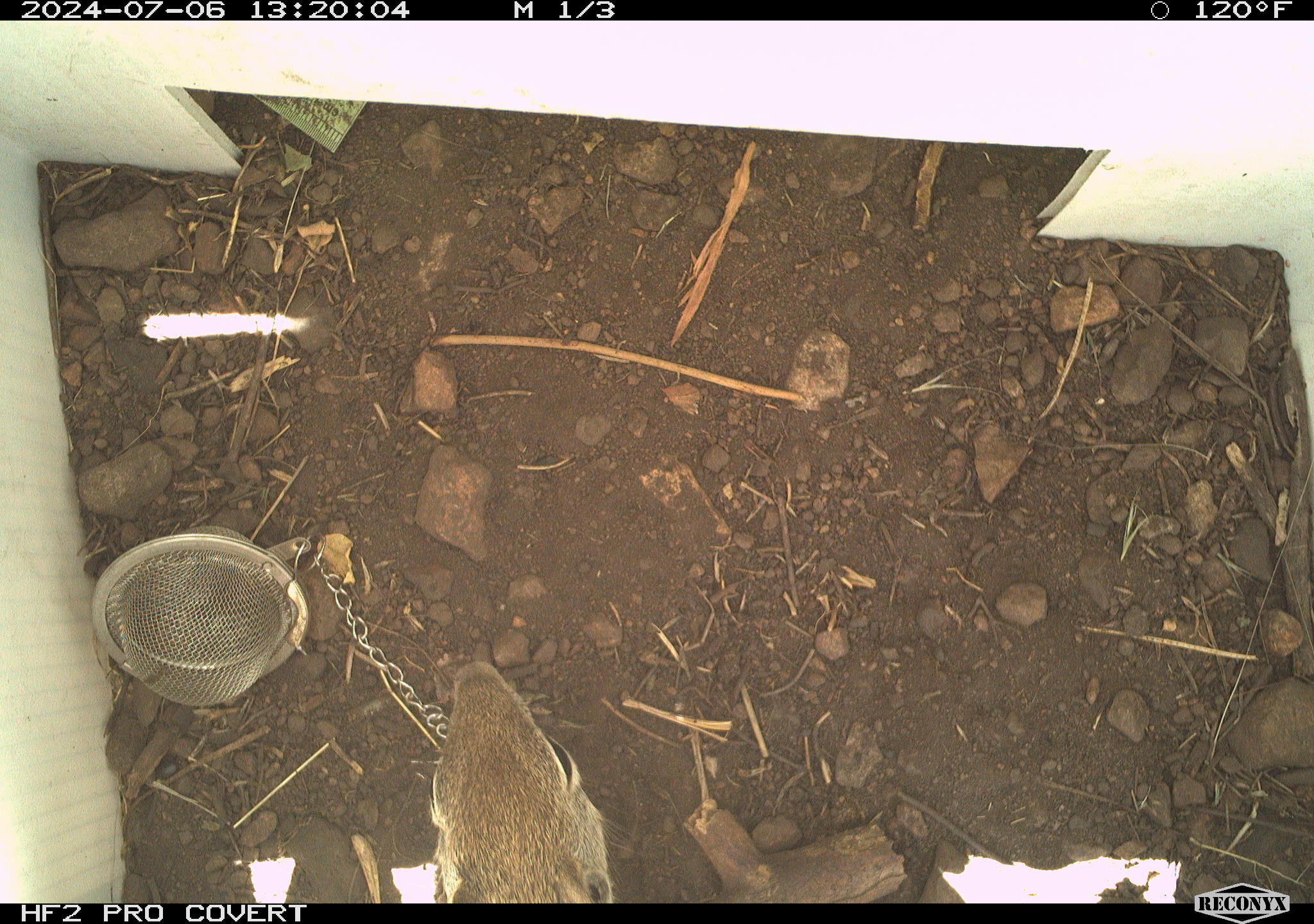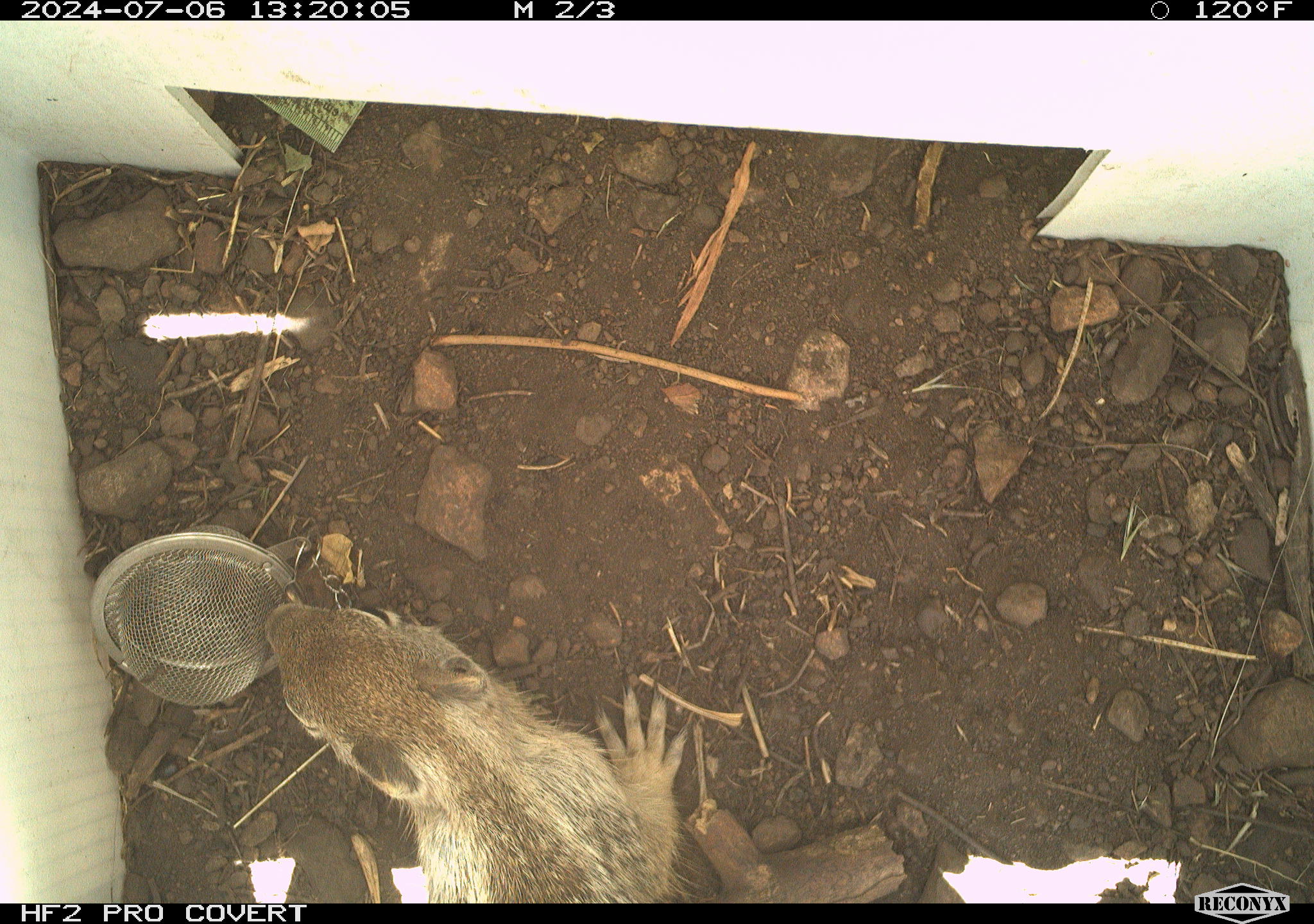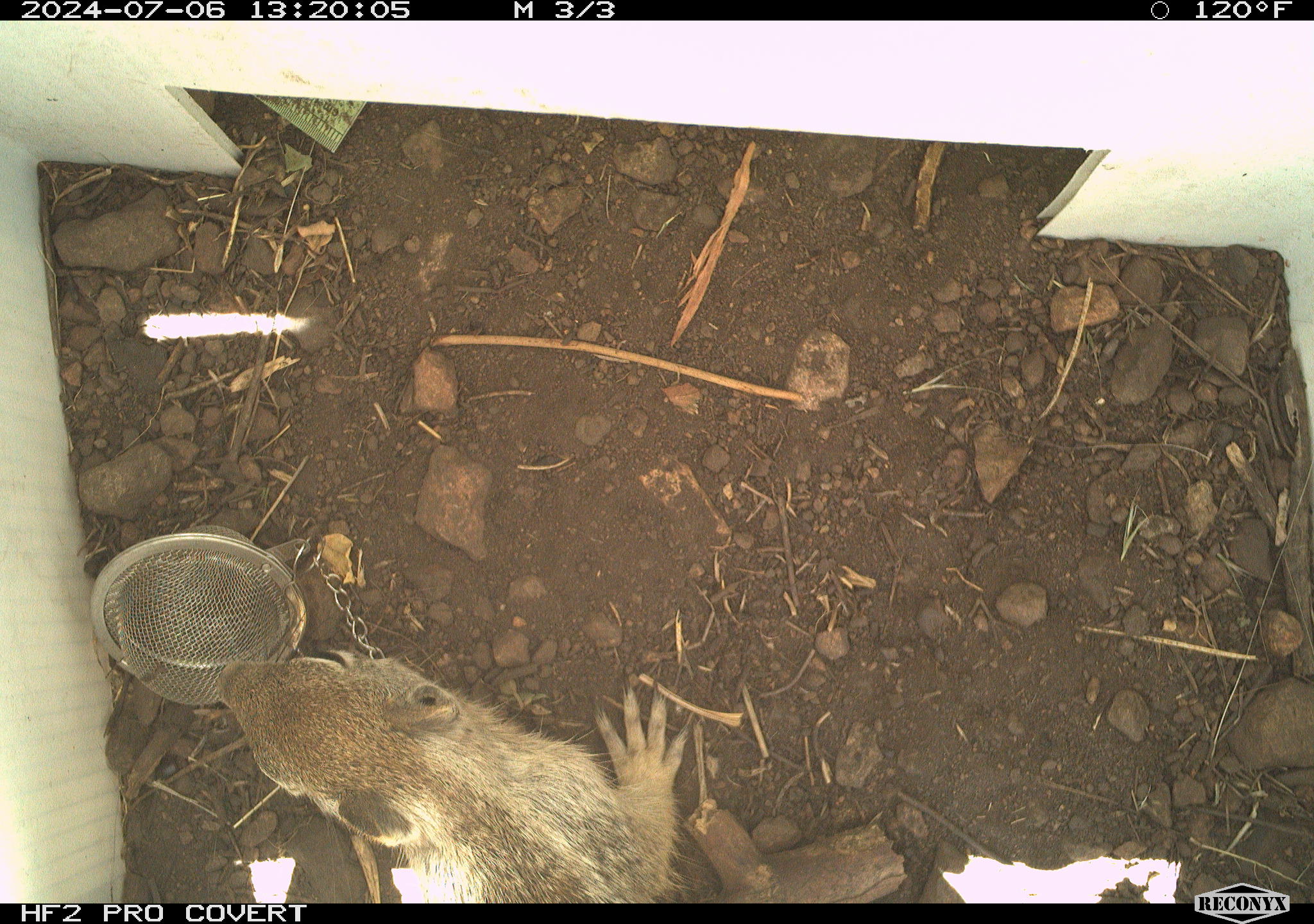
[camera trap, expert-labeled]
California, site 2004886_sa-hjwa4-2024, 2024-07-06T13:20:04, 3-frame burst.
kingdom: Animalia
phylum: Chordata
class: Mammalia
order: Rodentia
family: Sciuridae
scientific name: Sciuridae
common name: squirrels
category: sciuridae family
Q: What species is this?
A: Sciuridae family (squirrels) (Sciuridae).